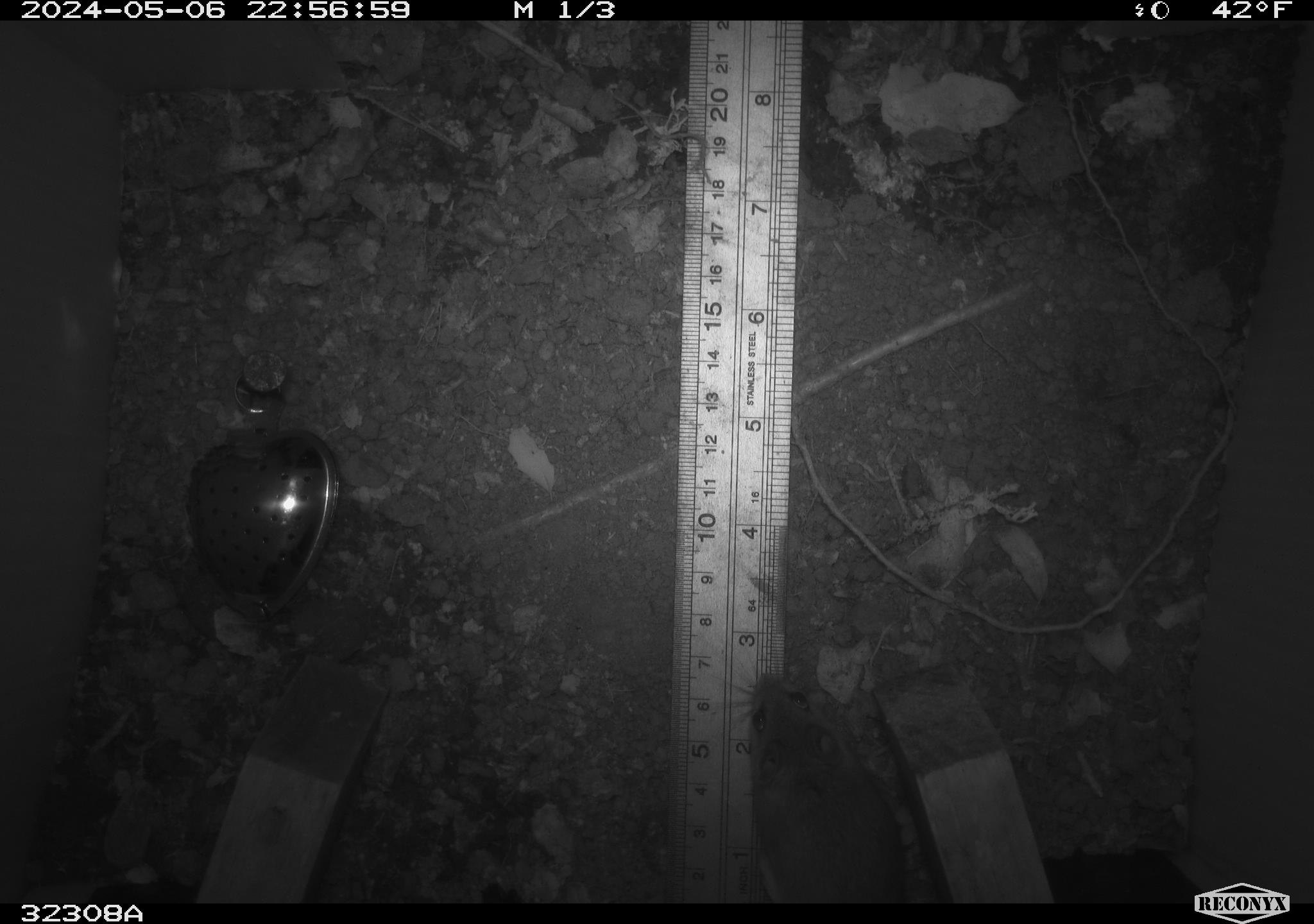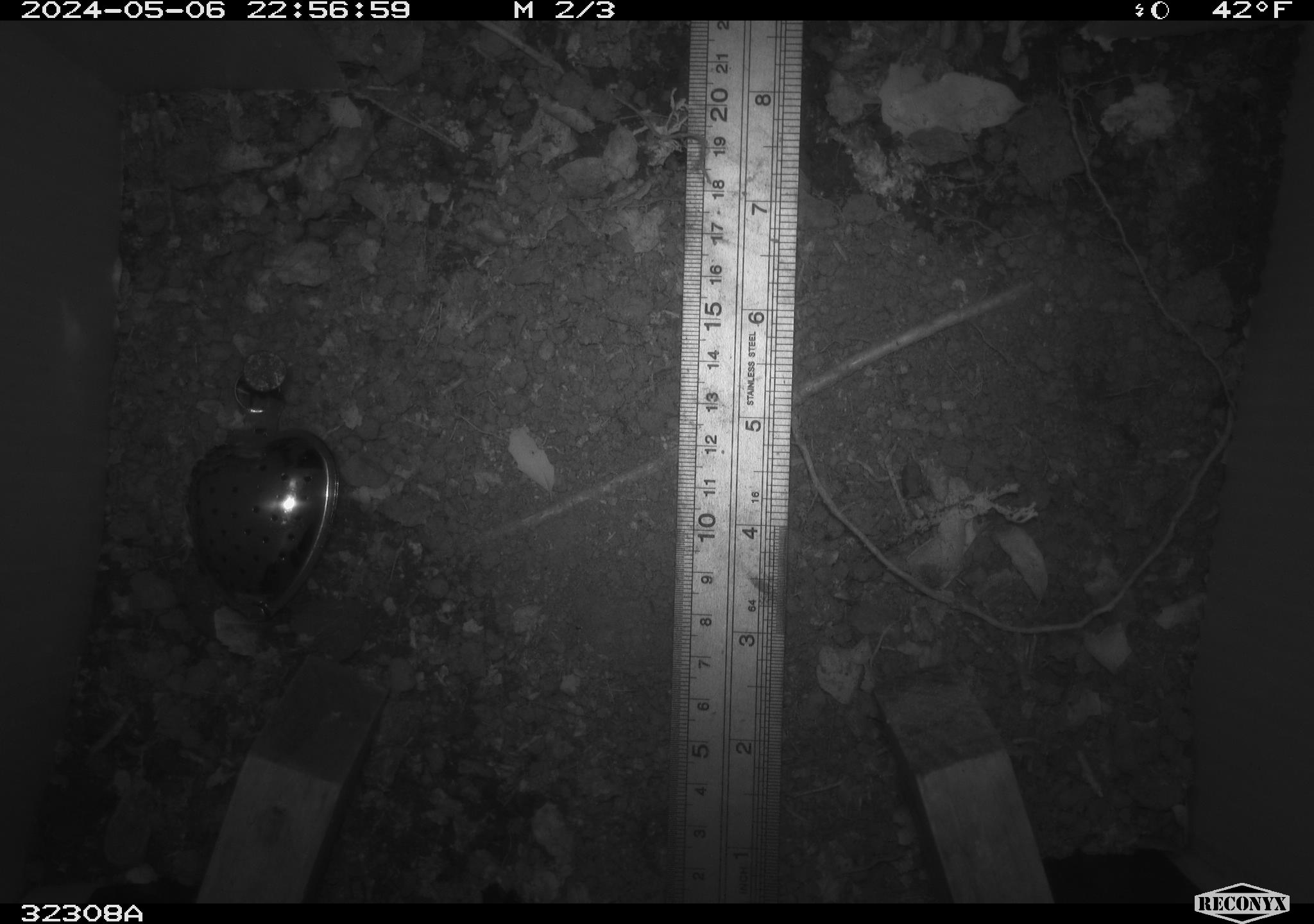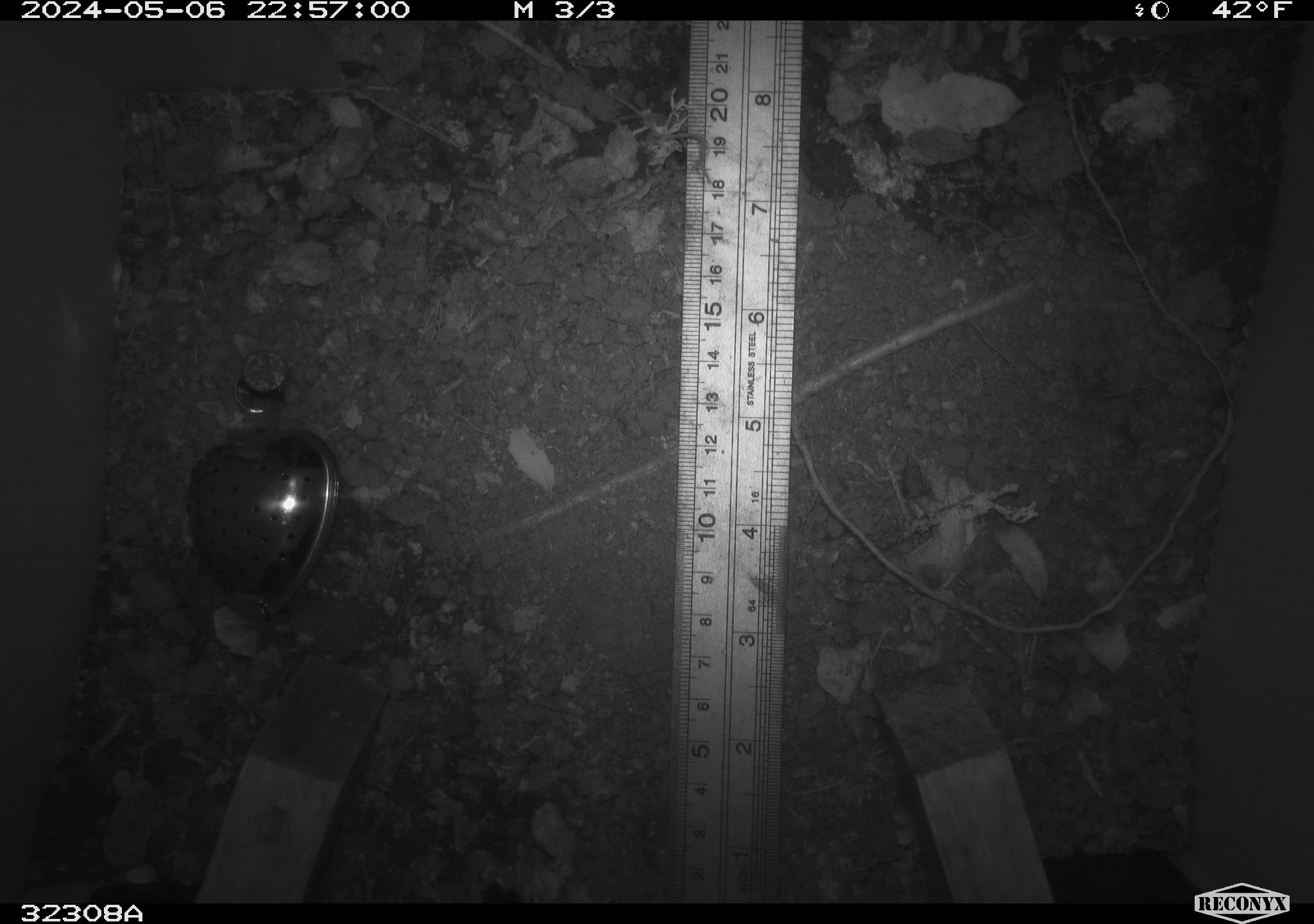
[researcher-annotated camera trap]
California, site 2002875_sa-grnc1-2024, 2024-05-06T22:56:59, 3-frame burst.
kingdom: Animalia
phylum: Chordata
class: Mammalia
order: Rodentia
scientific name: Rodentia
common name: mouse species